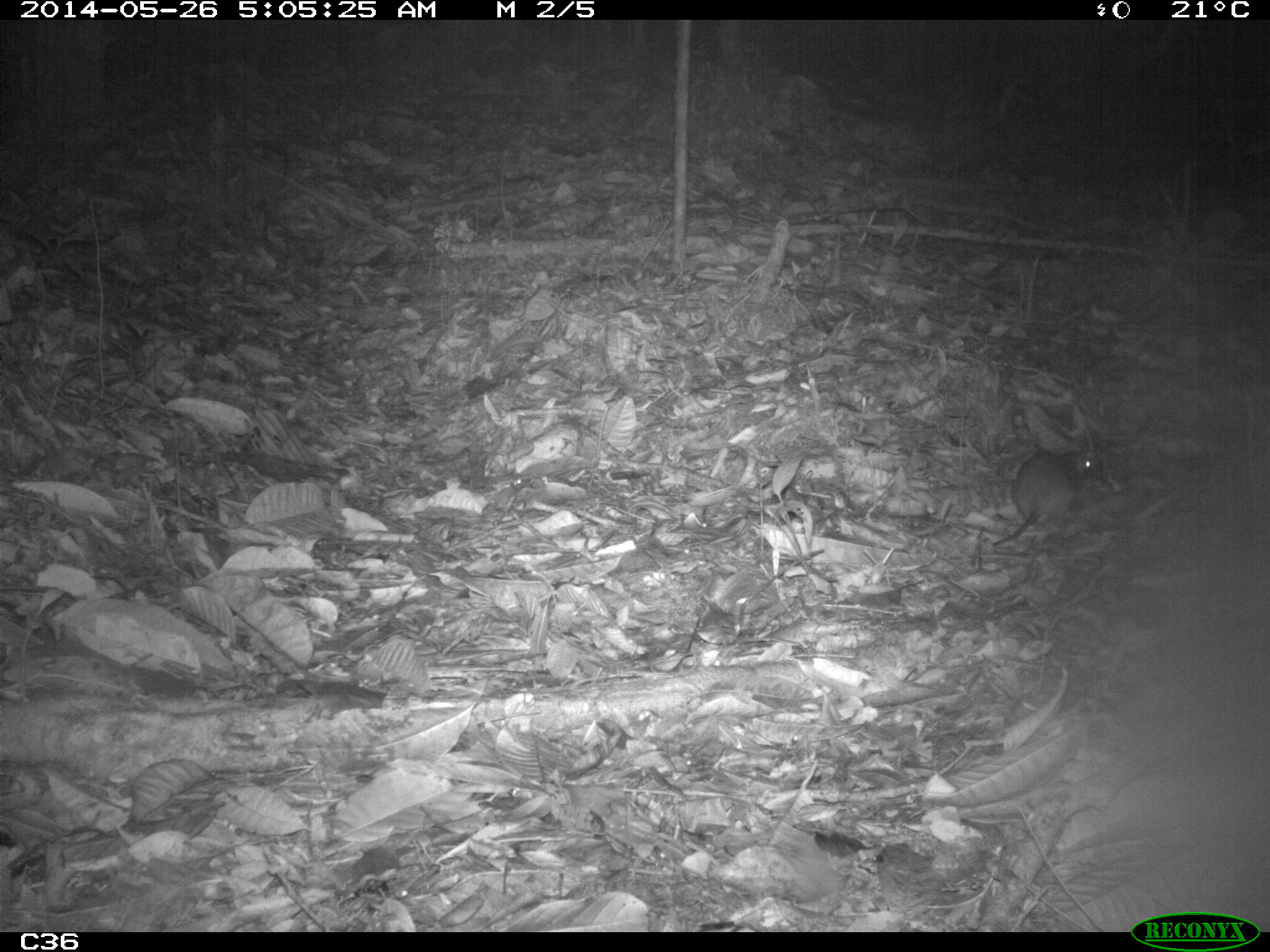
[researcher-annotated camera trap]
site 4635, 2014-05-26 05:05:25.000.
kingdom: Animalia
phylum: Chordata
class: Mammalia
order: Rodentia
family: Muridae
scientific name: Muridae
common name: mice, rats, and gerbils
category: unknown mouse or rat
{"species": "unknown mouse or rat (mice, rats, and gerbils) (Muridae)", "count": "1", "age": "adult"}